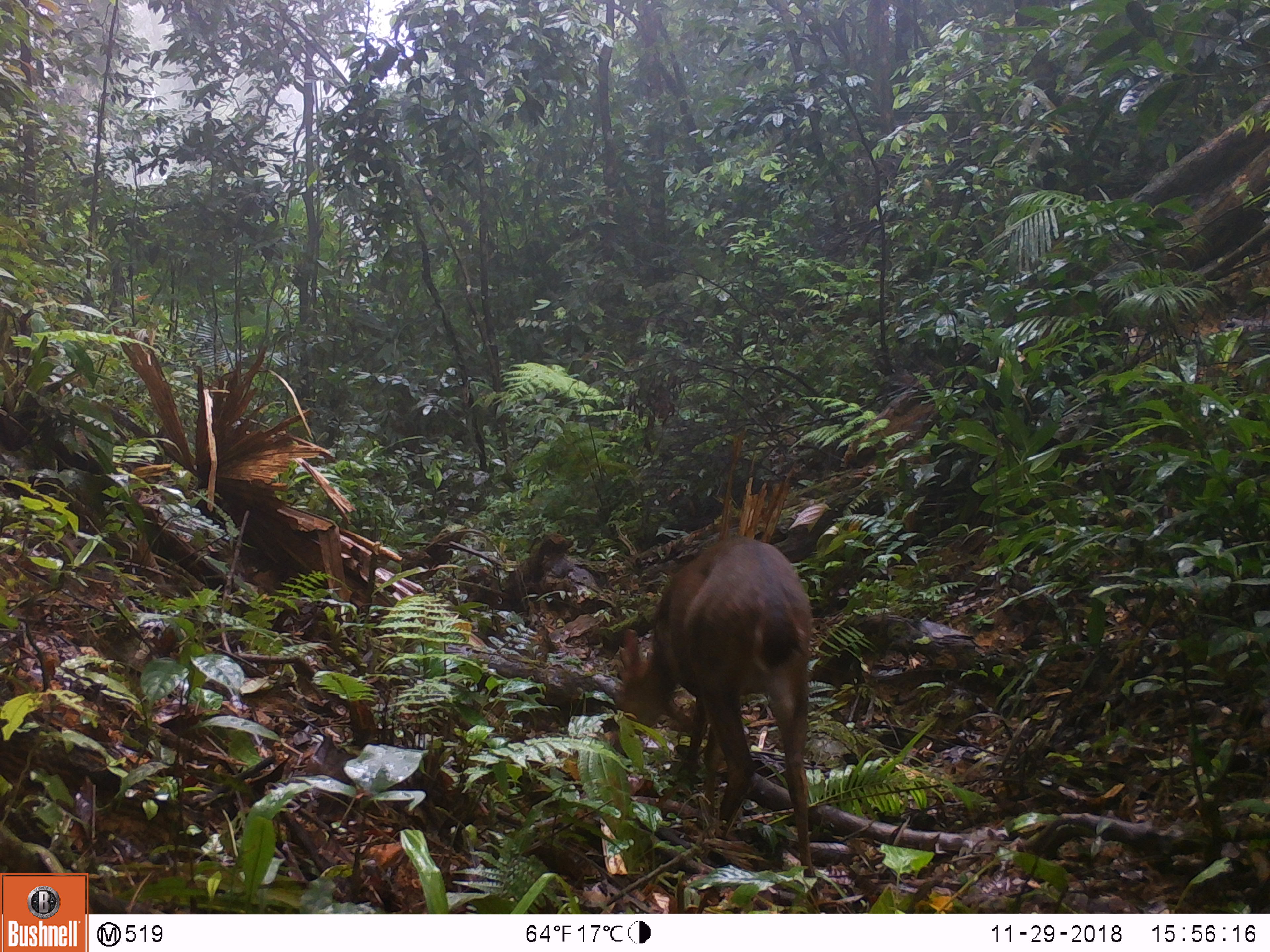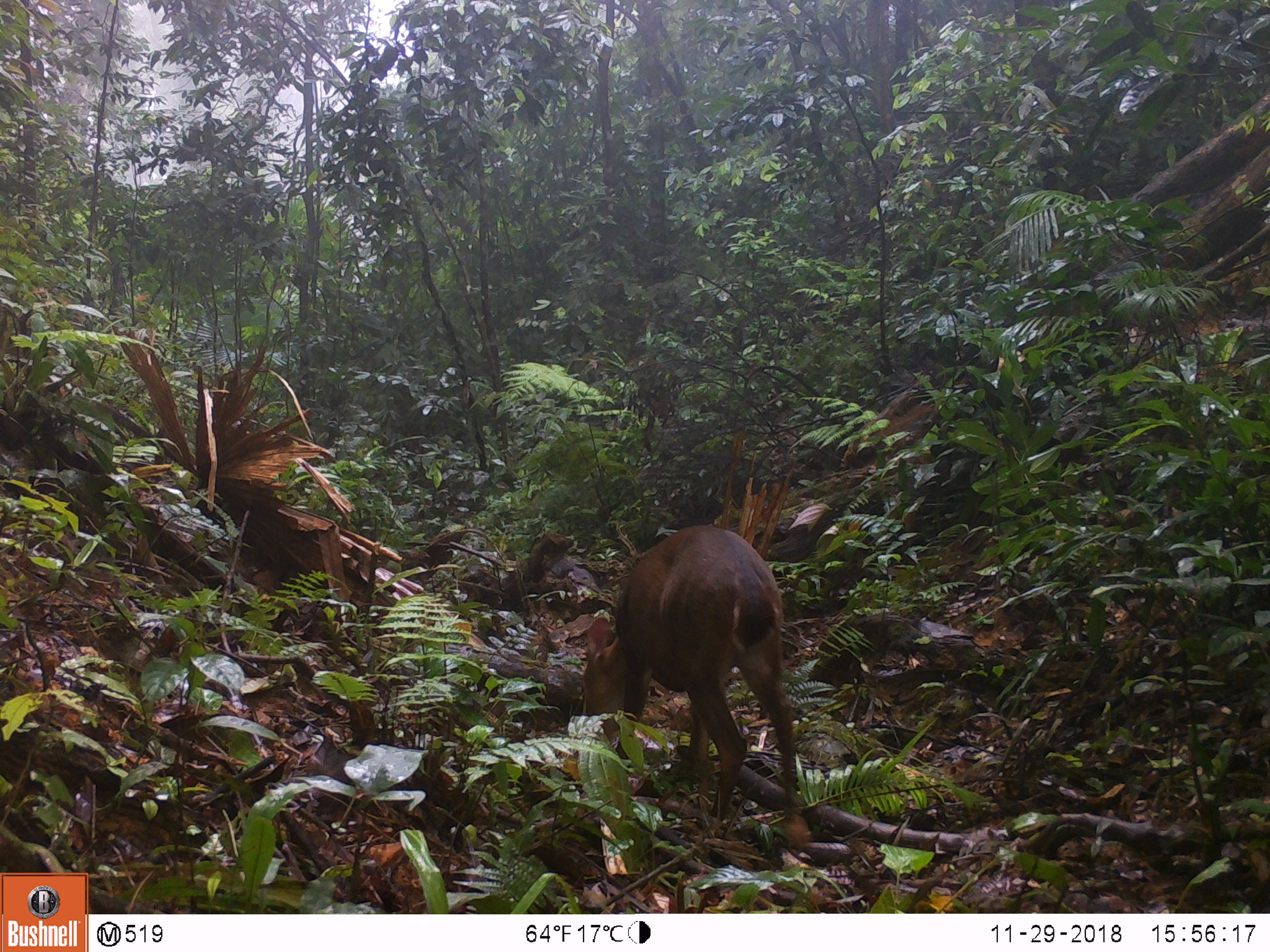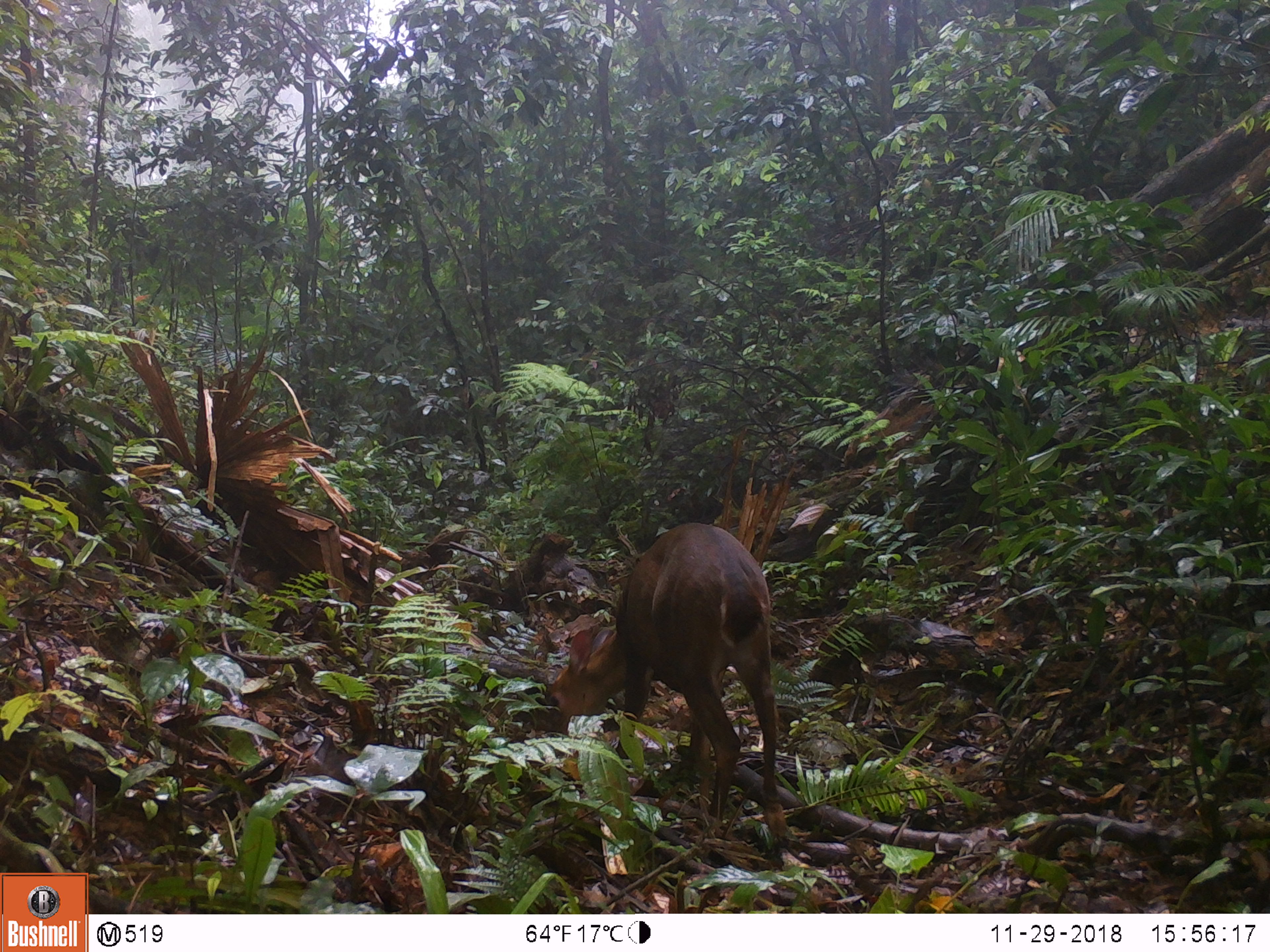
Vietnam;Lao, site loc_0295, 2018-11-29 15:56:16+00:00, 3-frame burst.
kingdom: Animalia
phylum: Chordata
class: Mammalia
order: Artiodactyla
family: Cervidae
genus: Muntiacus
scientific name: Muntiacus vuquangensis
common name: large-antlered muntjac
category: large antlered muntjac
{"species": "large antlered muntjac (large-antlered muntjac) (Muntiacus vuquangensis)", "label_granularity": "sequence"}